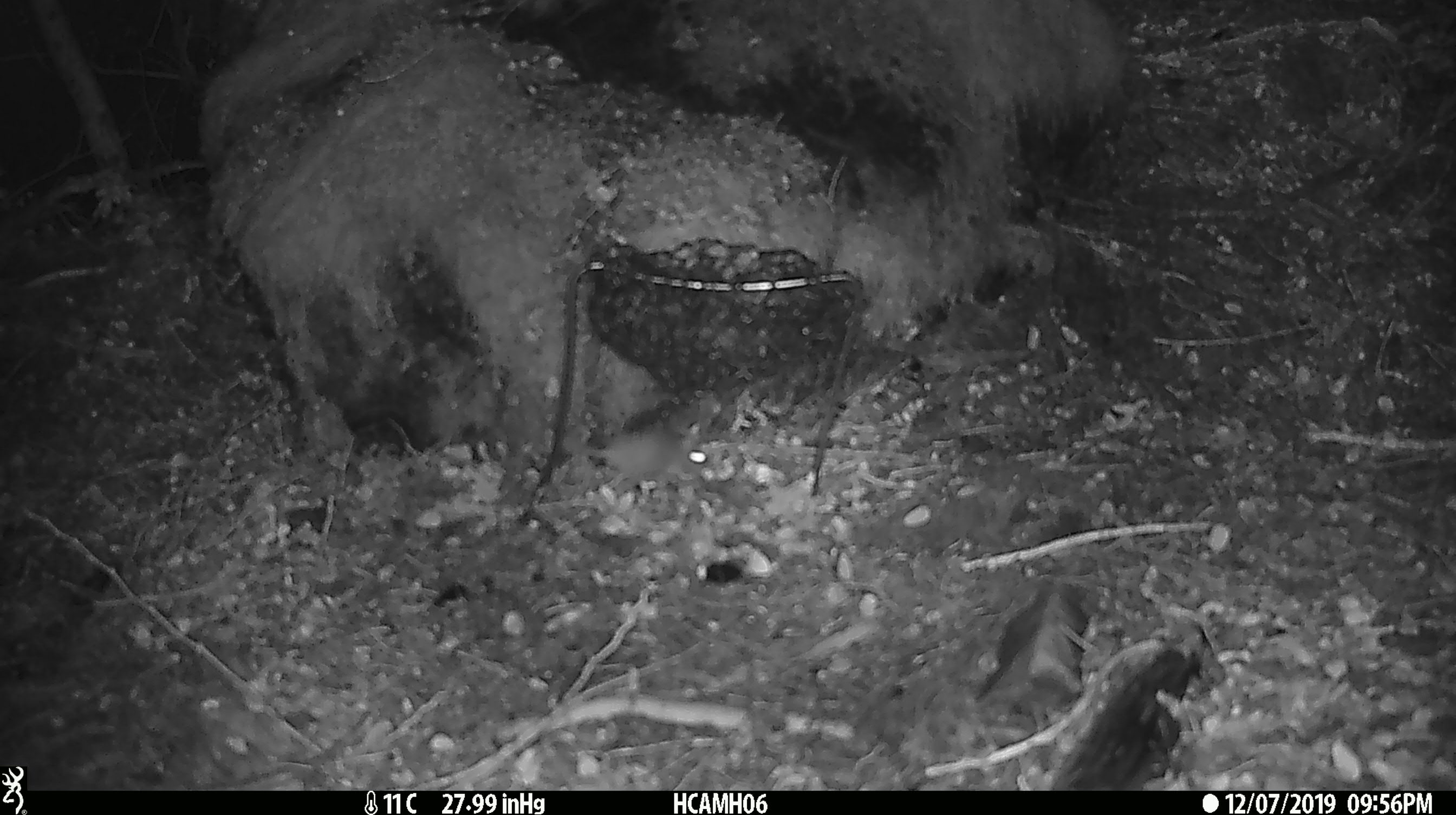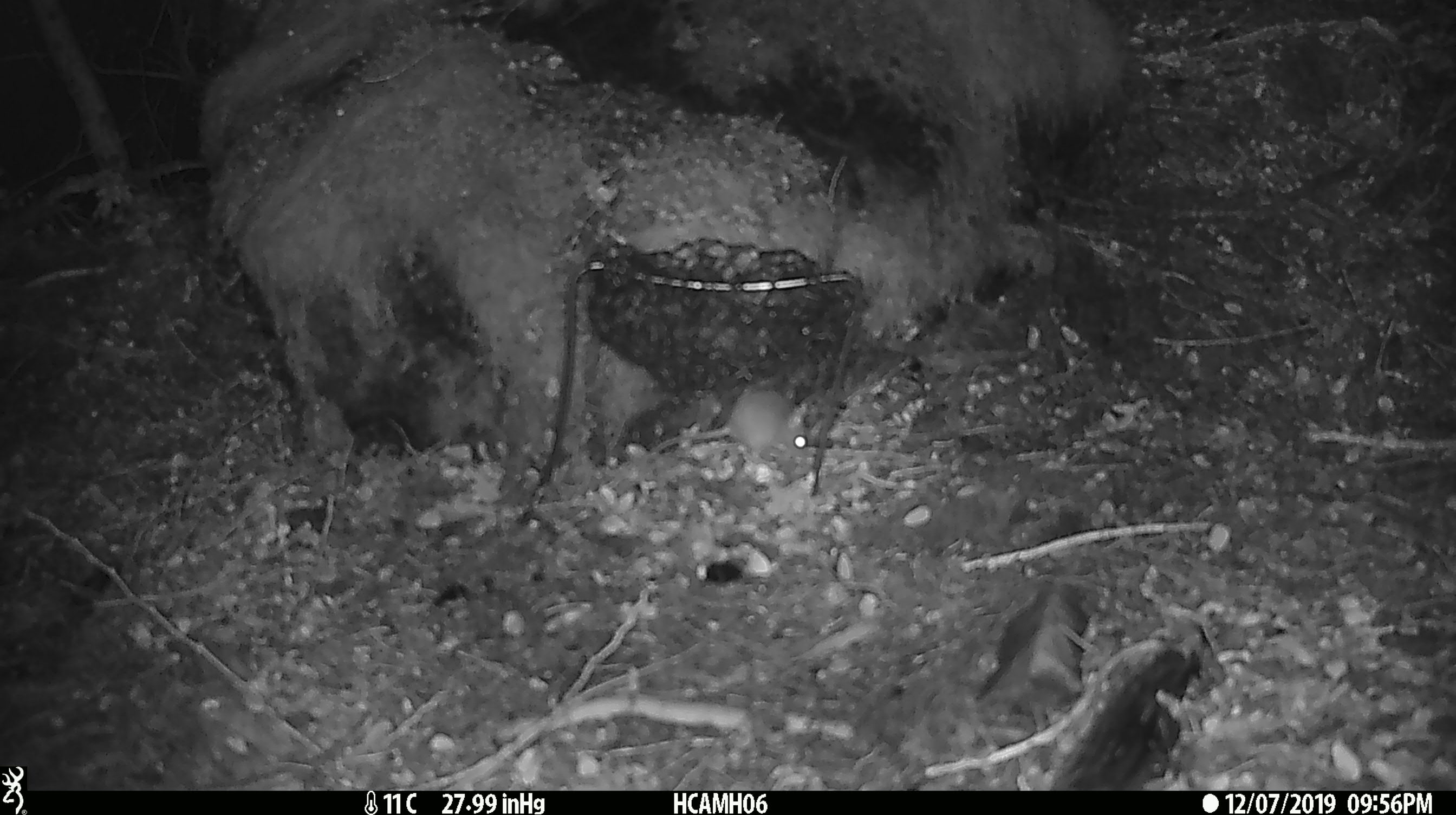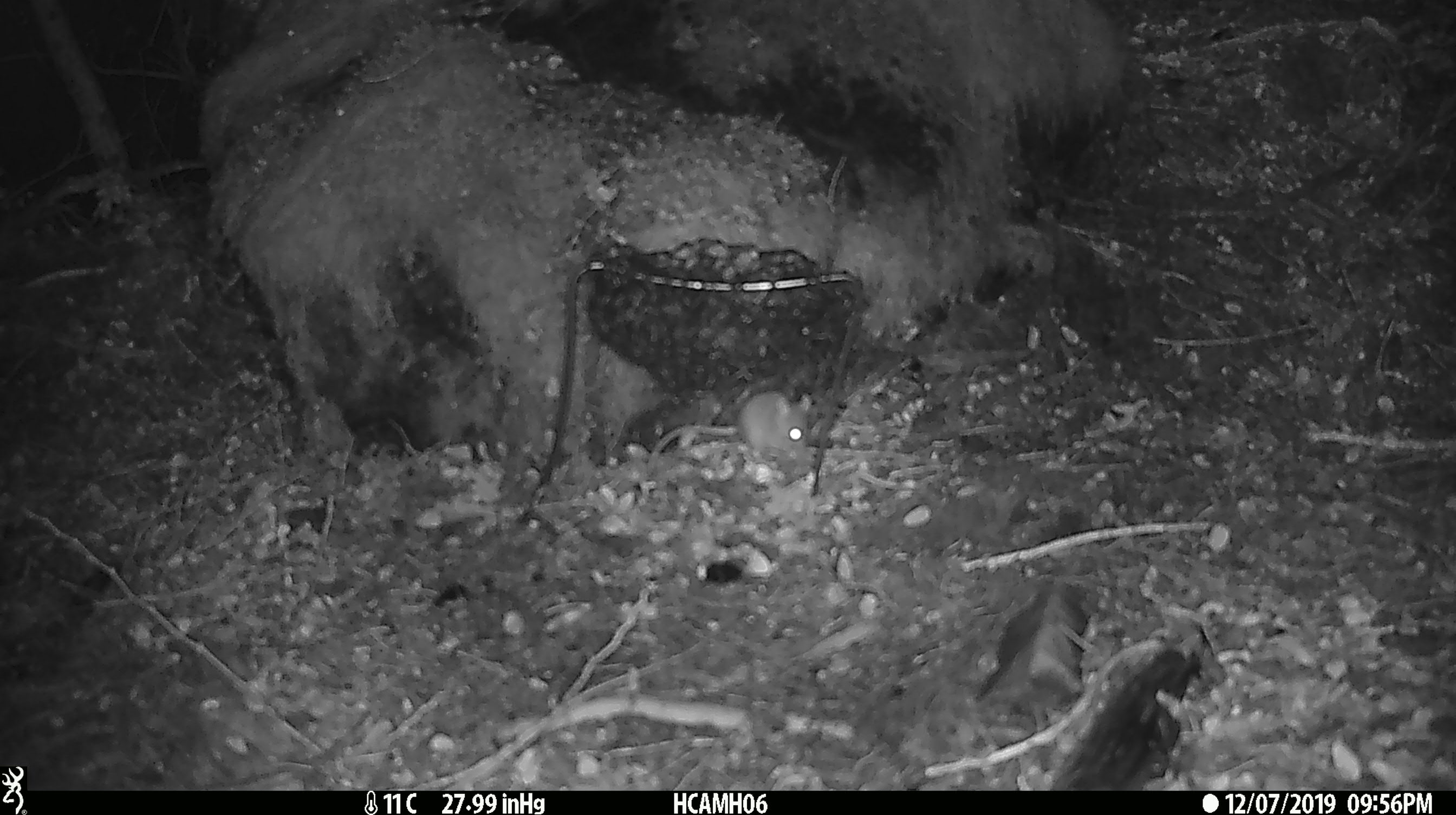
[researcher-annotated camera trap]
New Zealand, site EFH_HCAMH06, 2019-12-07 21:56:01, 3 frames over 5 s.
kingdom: Animalia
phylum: Chordata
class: Mammalia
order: Rodentia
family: Muridae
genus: Mus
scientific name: Mus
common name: mouse